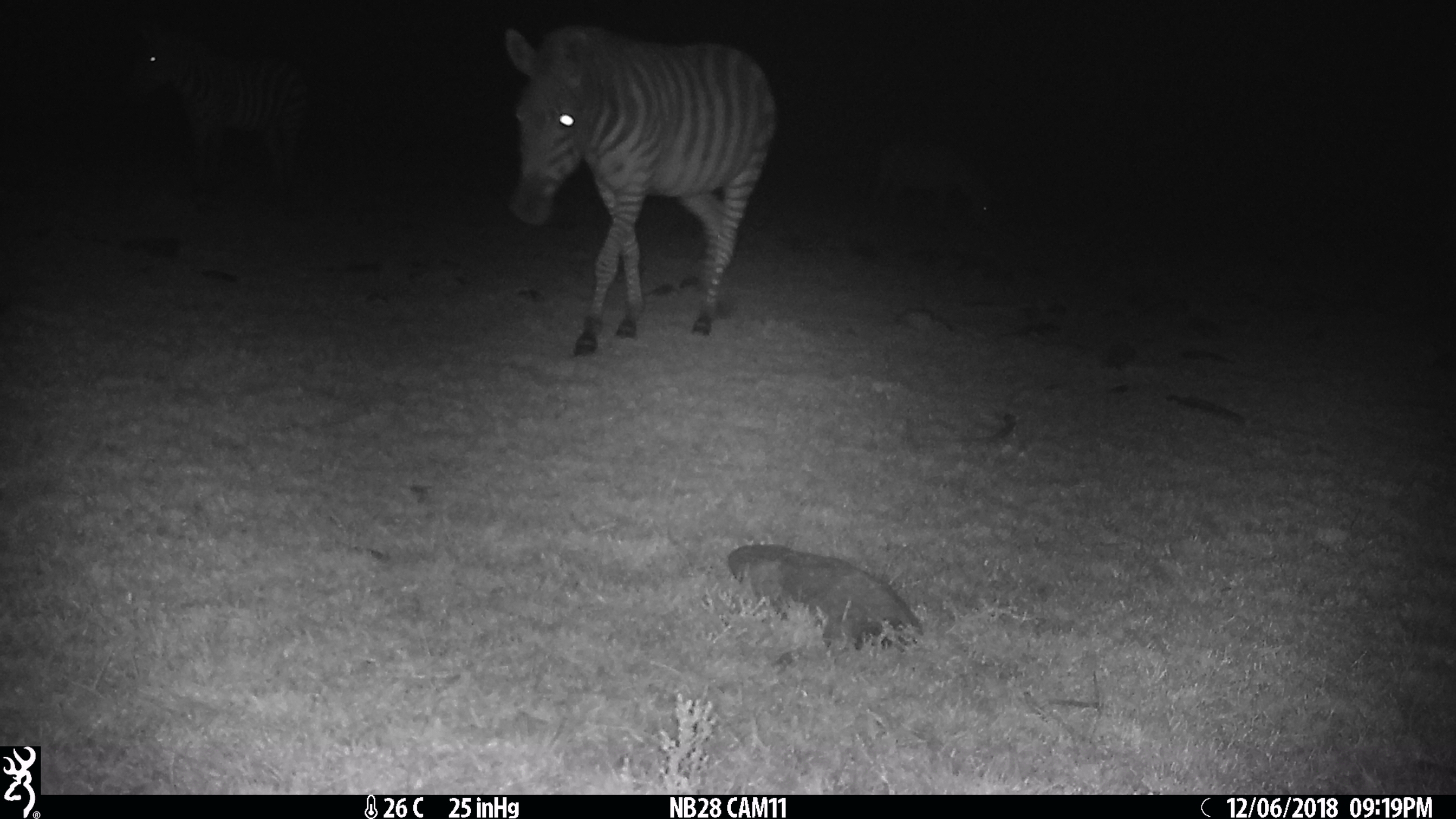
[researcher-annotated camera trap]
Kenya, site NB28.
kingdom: Animalia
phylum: Chordata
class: Mammalia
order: Perissodactyla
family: Equidae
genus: Equus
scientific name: Equus quagga burchellii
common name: burchell's zebra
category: zebra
Zebra (burchell's zebra) (Equus quagga burchellii).